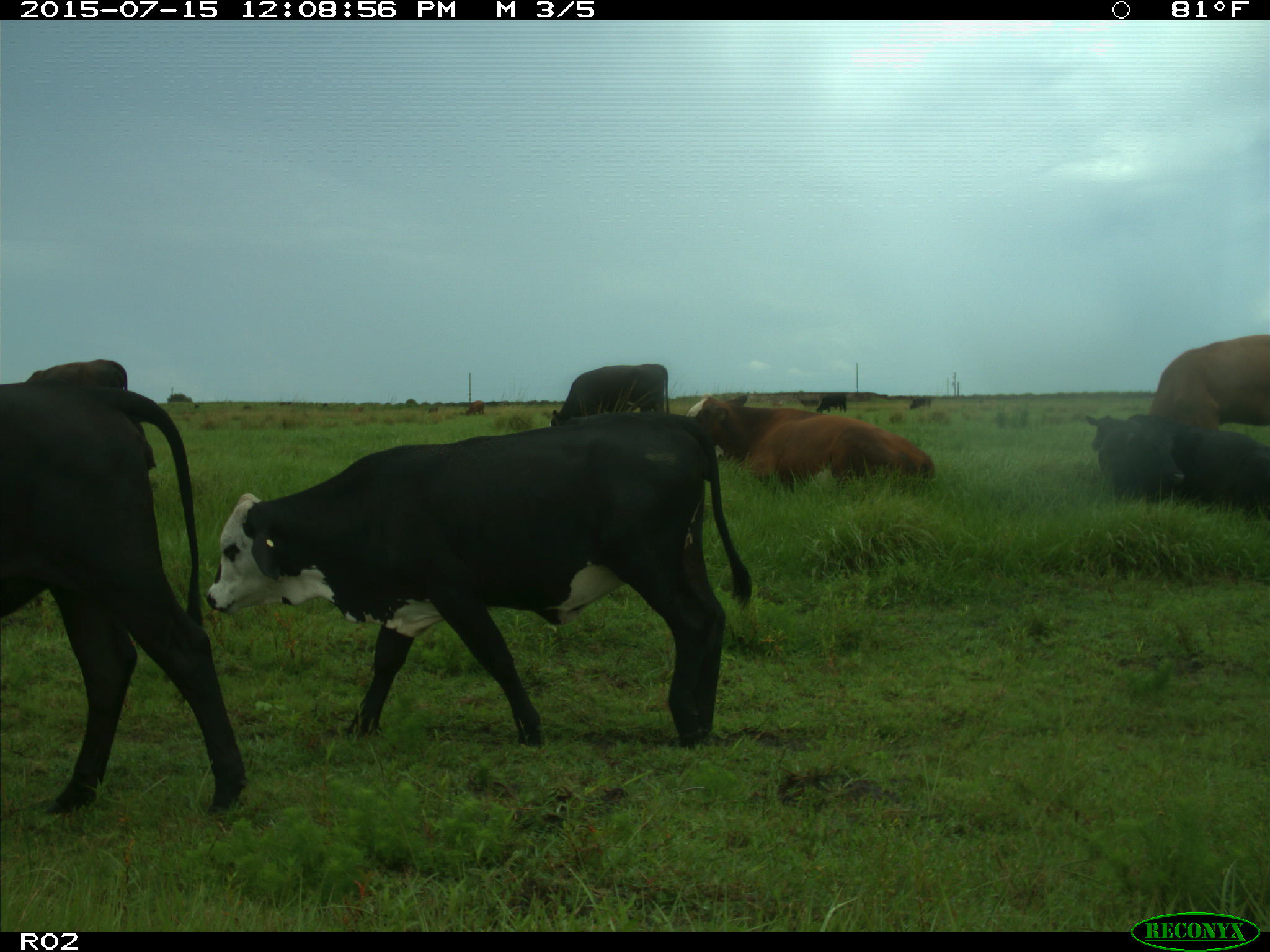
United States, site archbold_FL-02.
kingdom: Animalia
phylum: Chordata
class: Mammalia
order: Artiodactyla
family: Bovidae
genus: Bos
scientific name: Bos taurus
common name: domestic cow